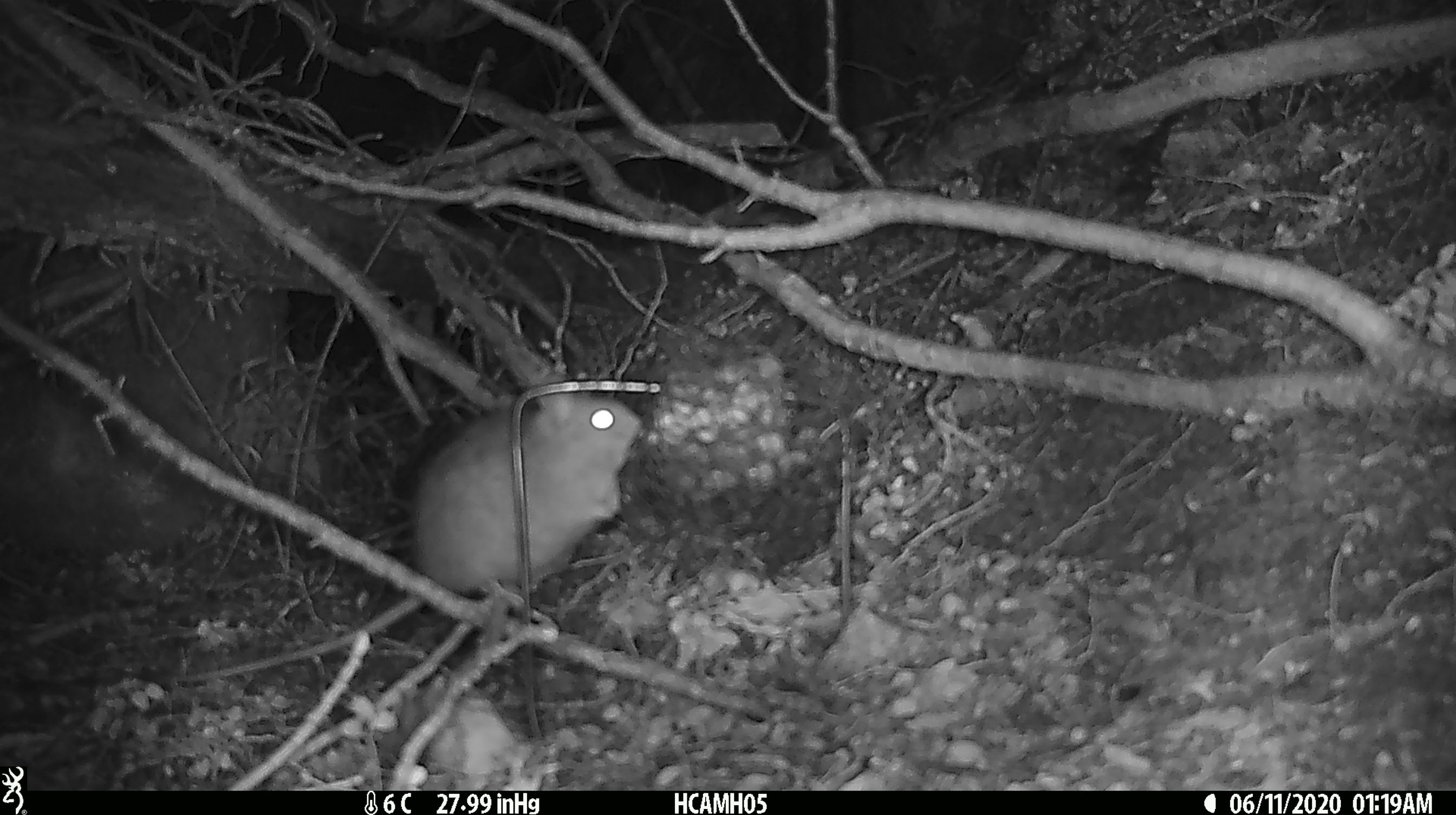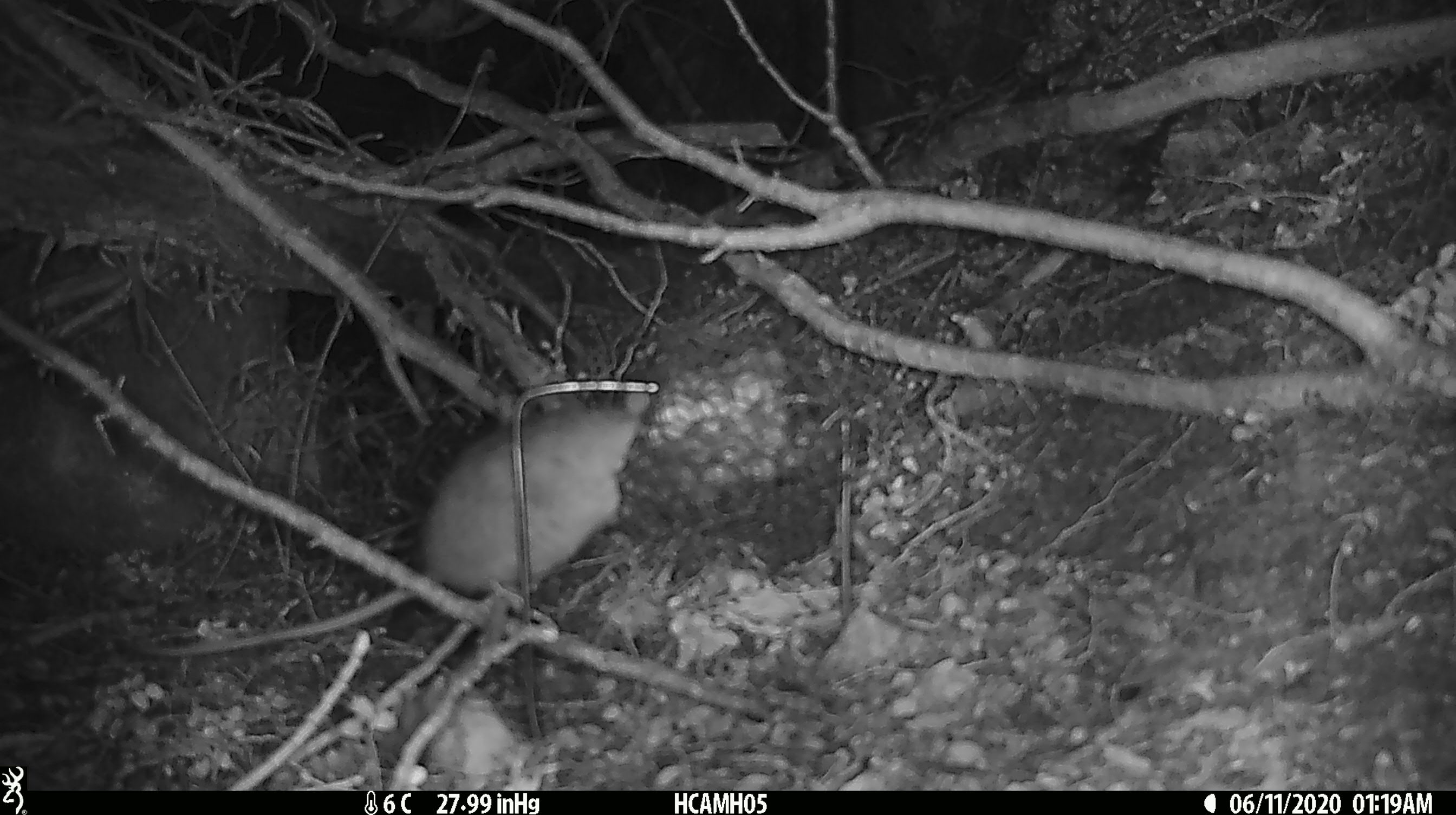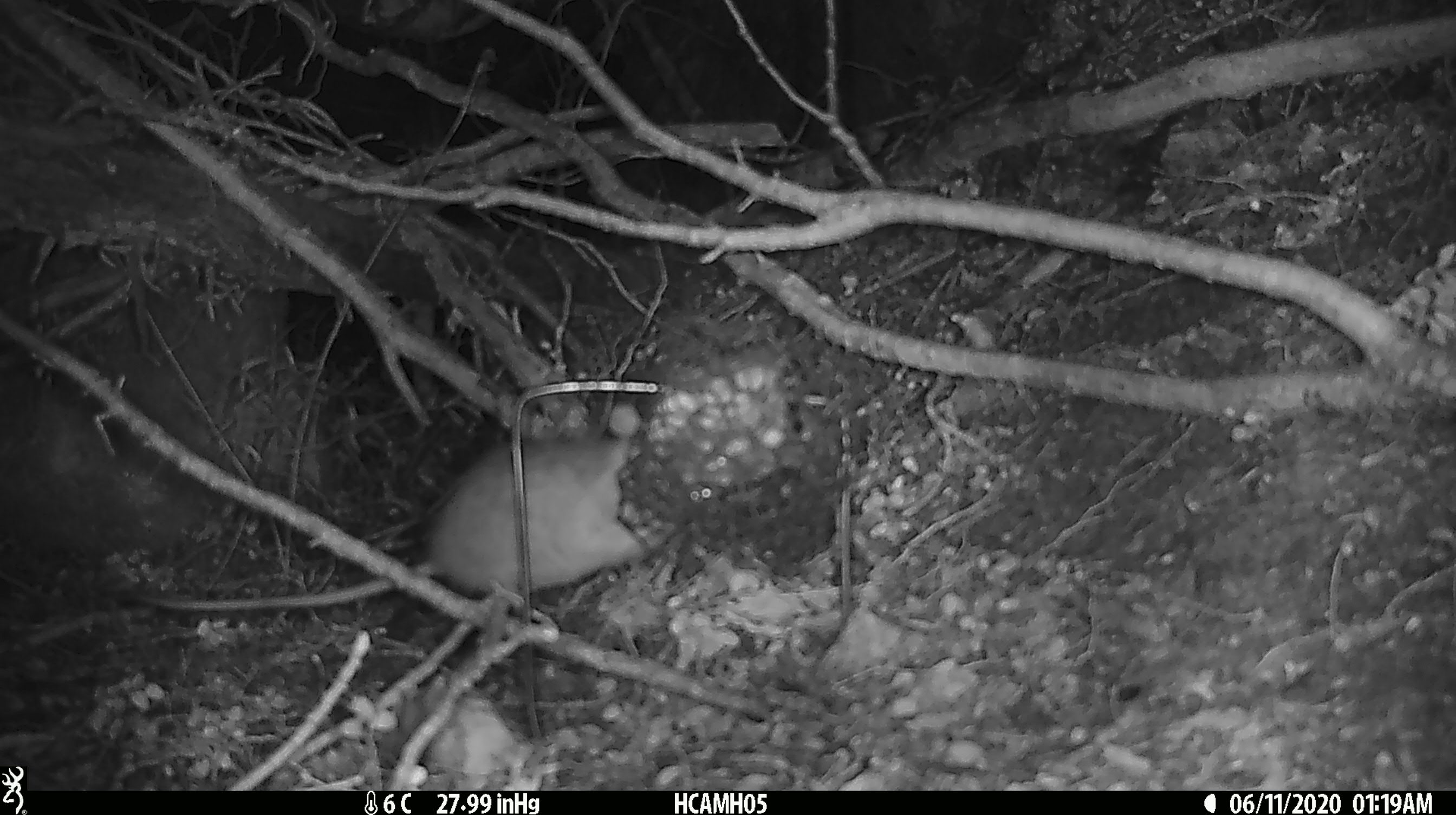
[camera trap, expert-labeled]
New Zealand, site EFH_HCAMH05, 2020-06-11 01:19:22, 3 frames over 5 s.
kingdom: Animalia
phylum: Chordata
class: Mammalia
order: Rodentia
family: Muridae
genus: Rattus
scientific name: Rattus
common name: rat